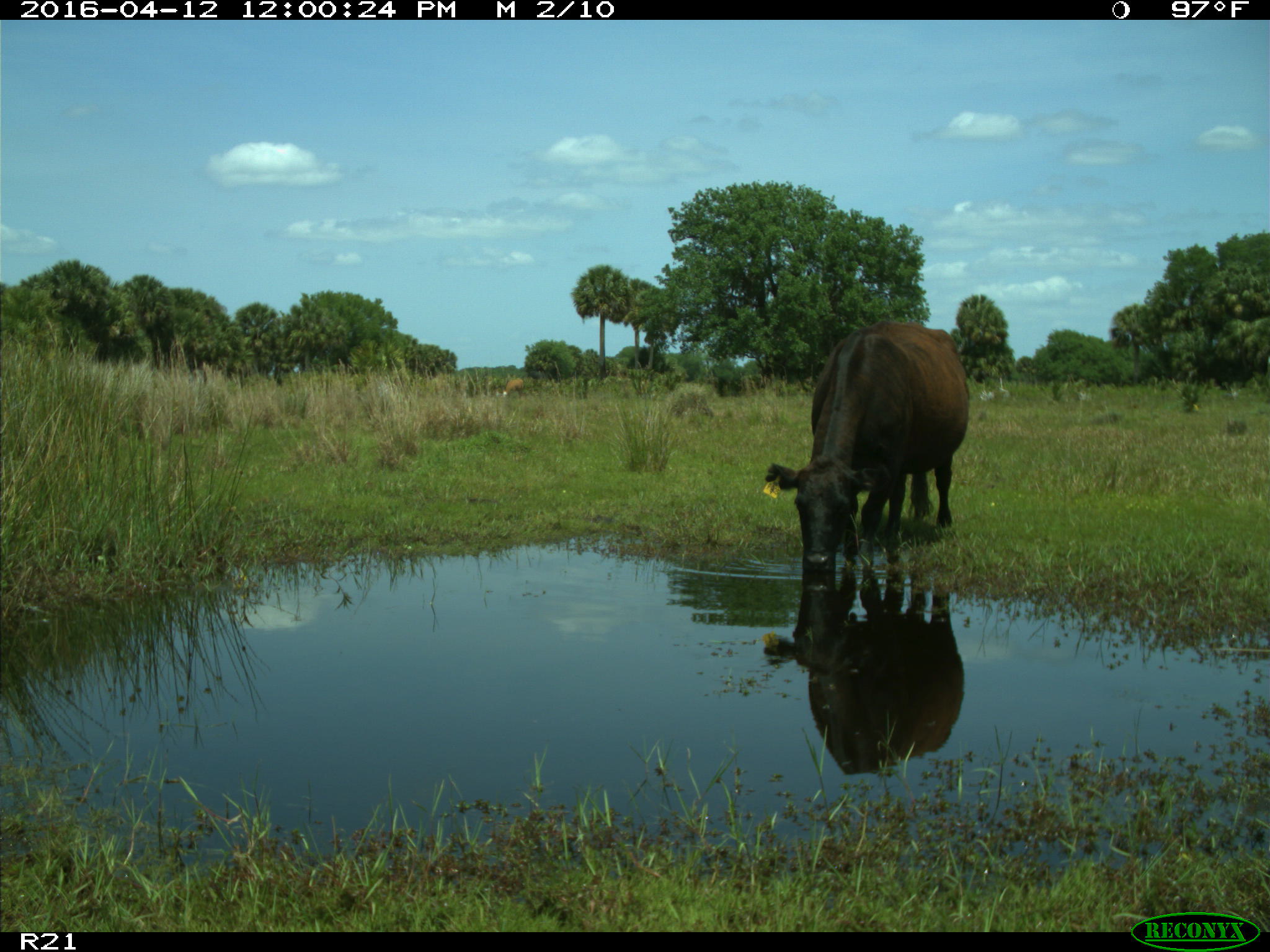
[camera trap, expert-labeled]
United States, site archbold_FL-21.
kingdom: Animalia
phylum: Chordata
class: Mammalia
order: Artiodactyla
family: Bovidae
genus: Bos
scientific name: Bos taurus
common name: domestic cow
Bos taurus (domestic cow).